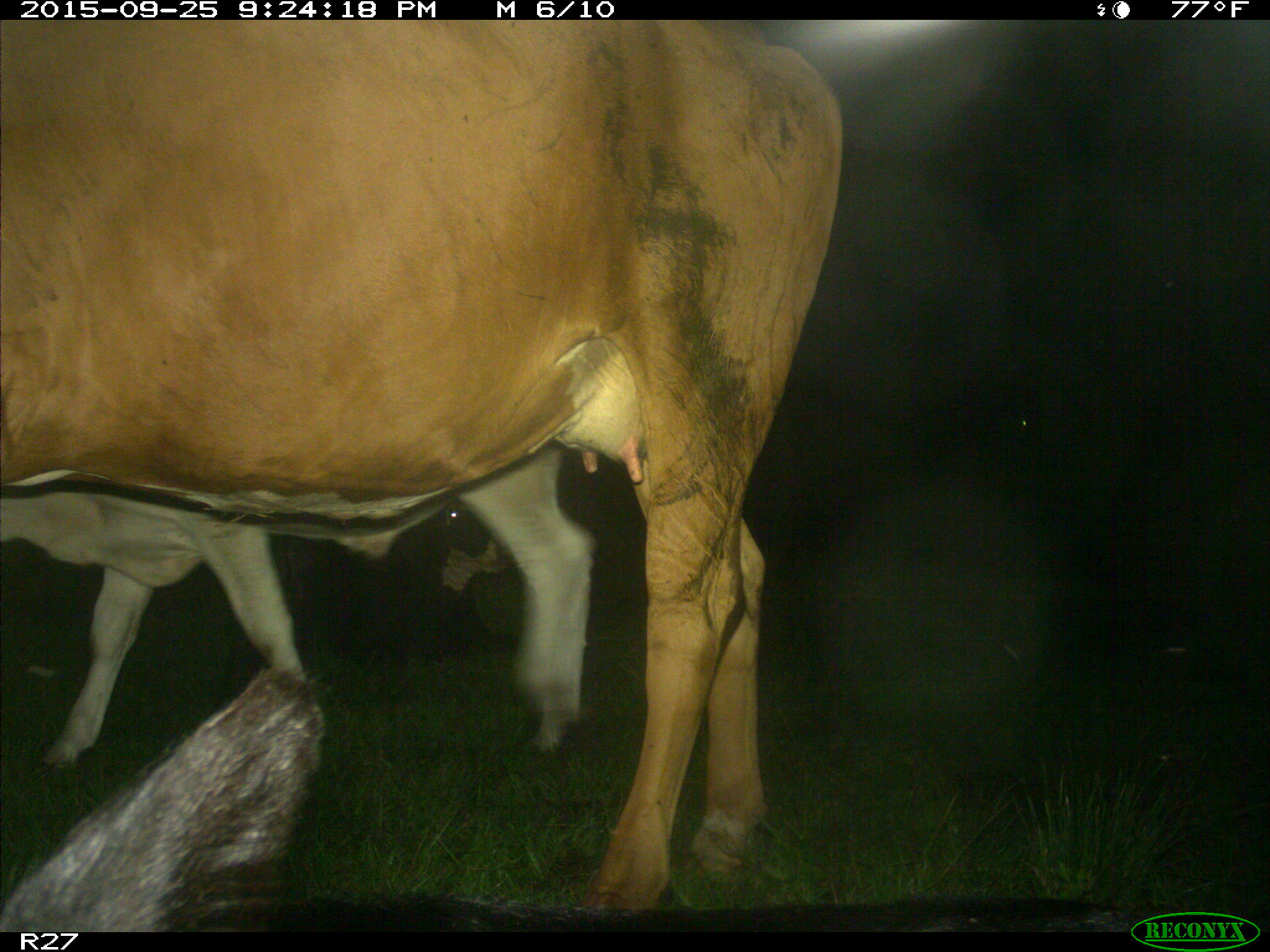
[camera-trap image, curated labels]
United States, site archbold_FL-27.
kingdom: Animalia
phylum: Chordata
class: Mammalia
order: Artiodactyla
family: Bovidae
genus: Bos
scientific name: Bos taurus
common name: domestic cow